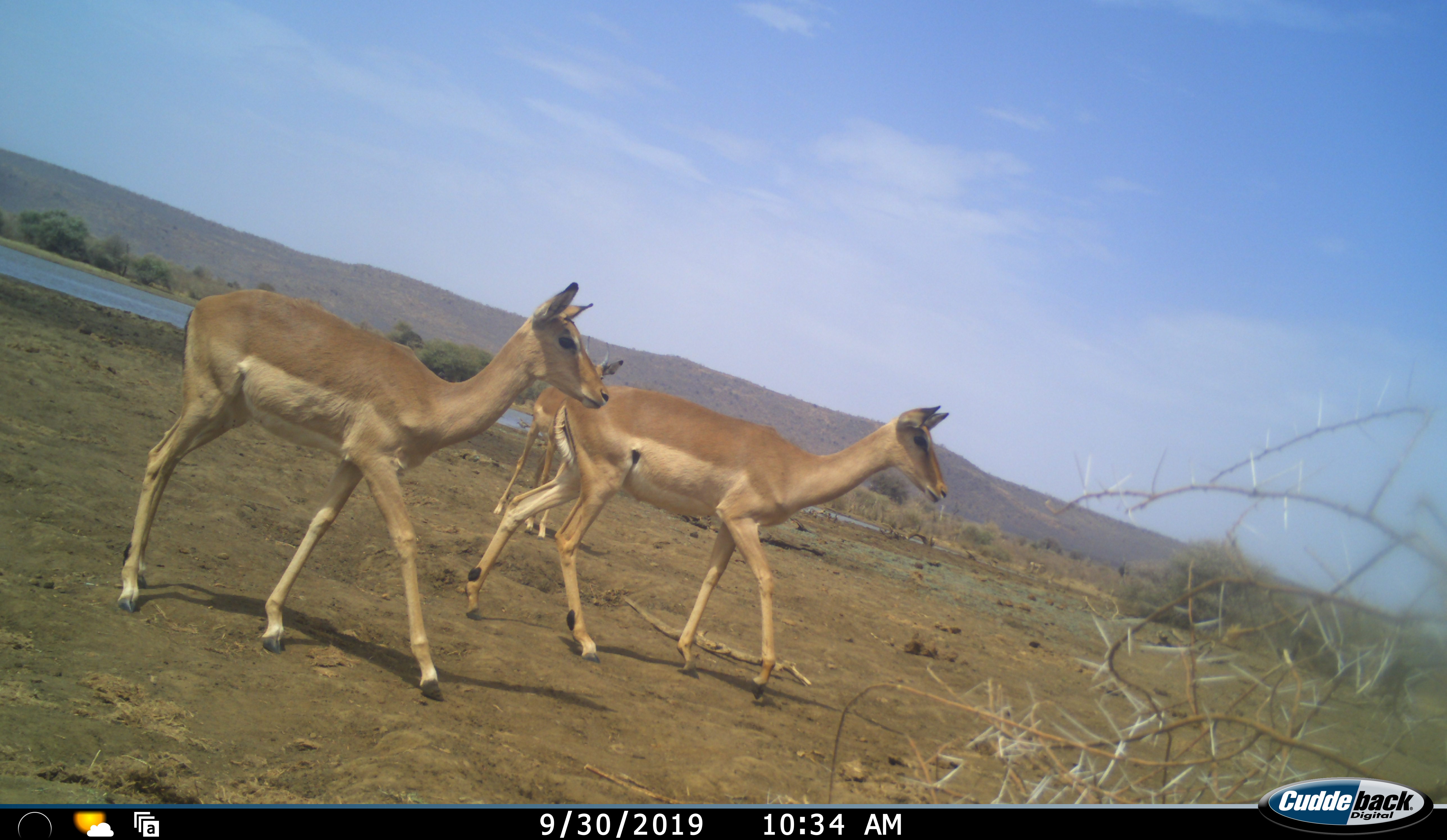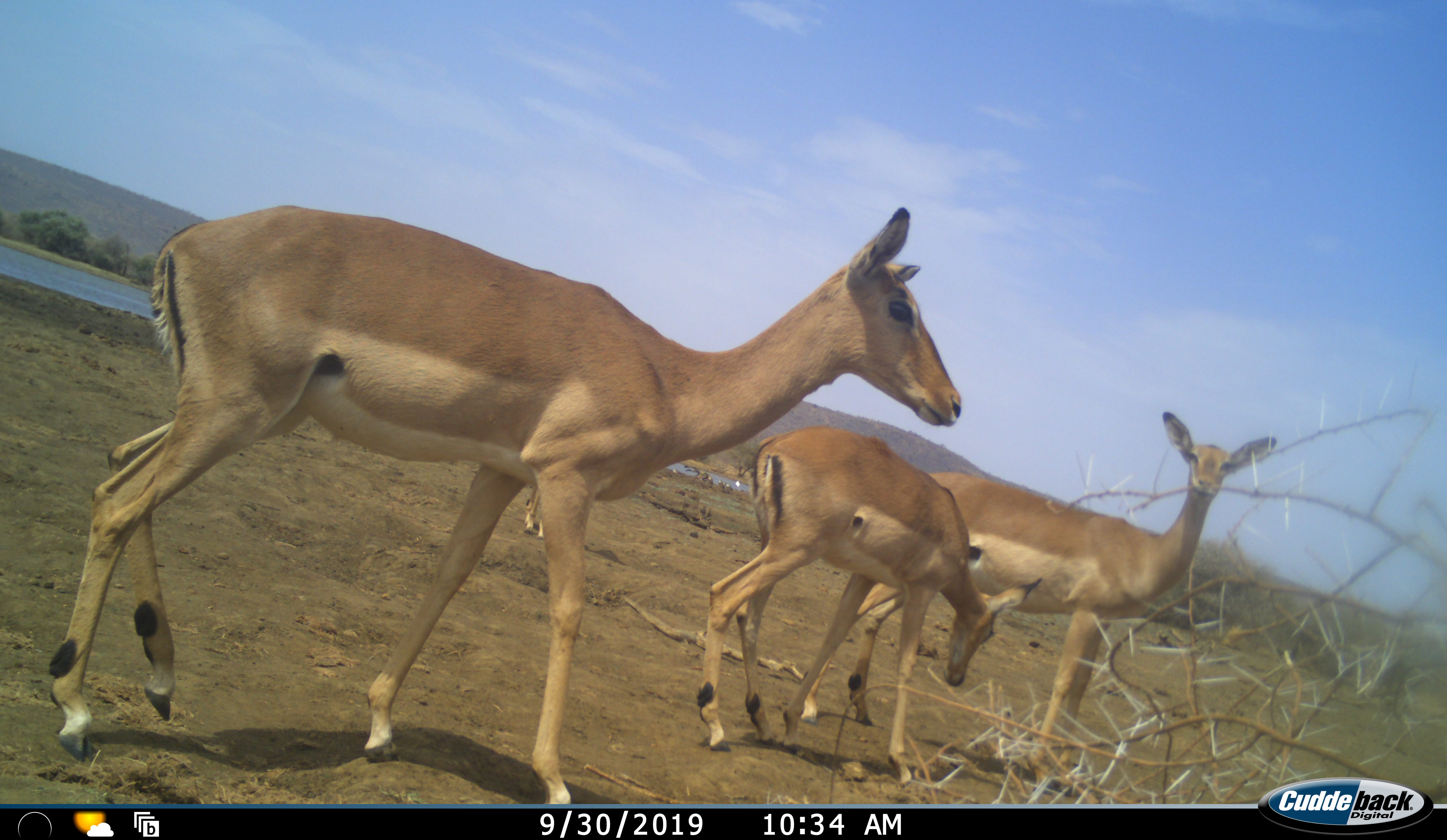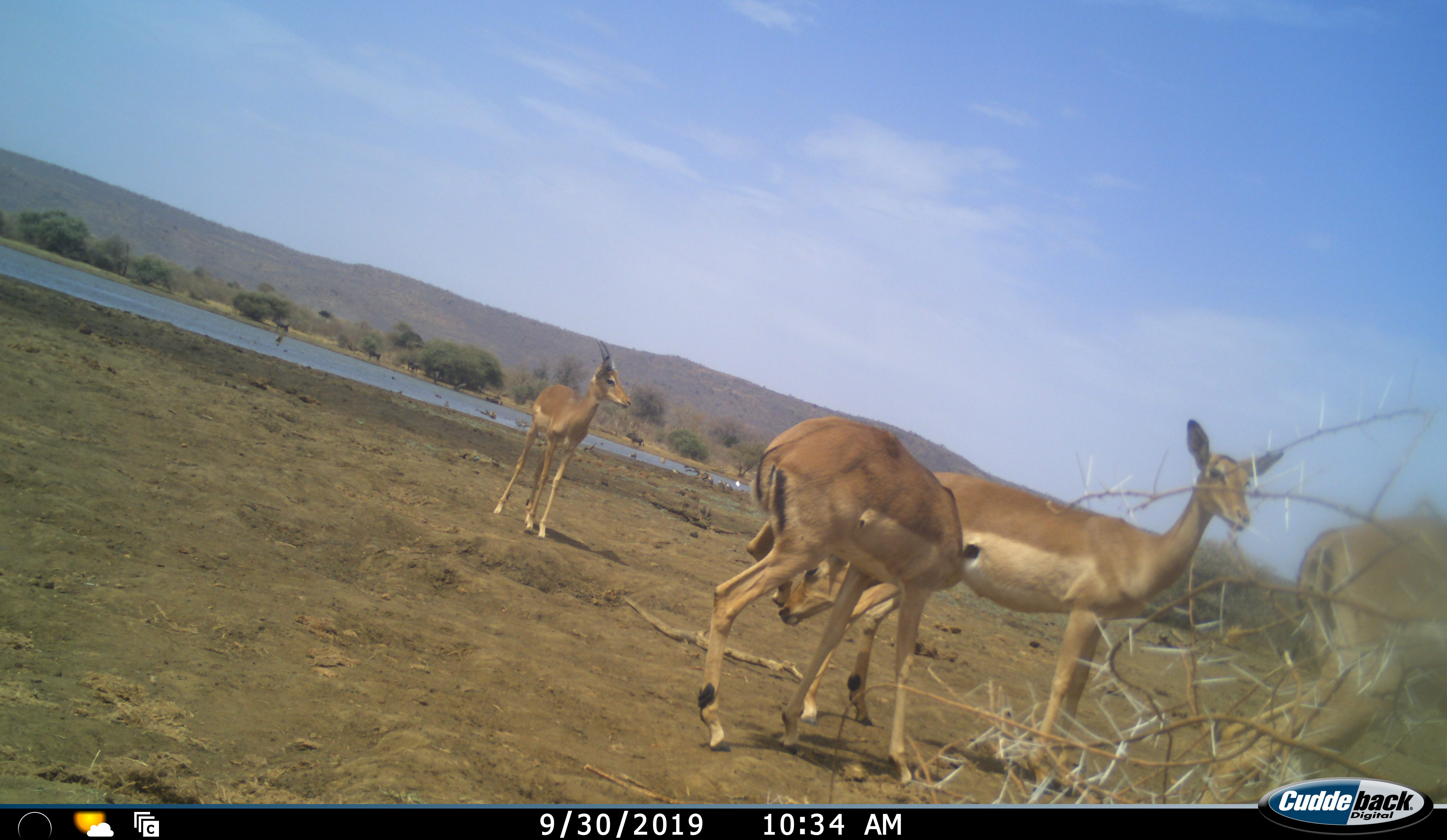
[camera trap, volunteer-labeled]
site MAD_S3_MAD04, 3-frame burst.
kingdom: Animalia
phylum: Chordata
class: Mammalia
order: Artiodactyla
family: Bovidae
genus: Aepyceros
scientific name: Aepyceros melampus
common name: impala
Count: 4.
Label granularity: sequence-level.